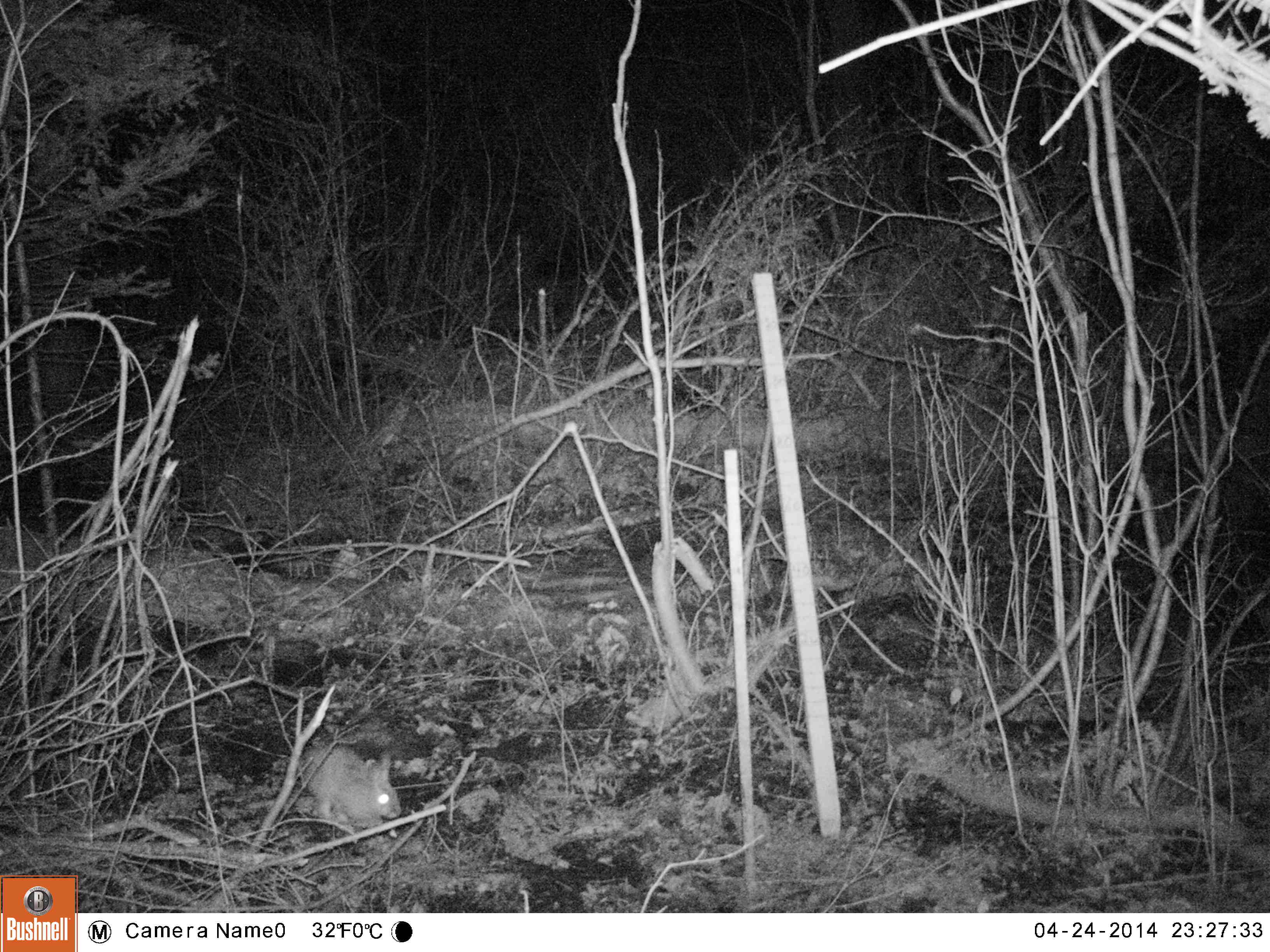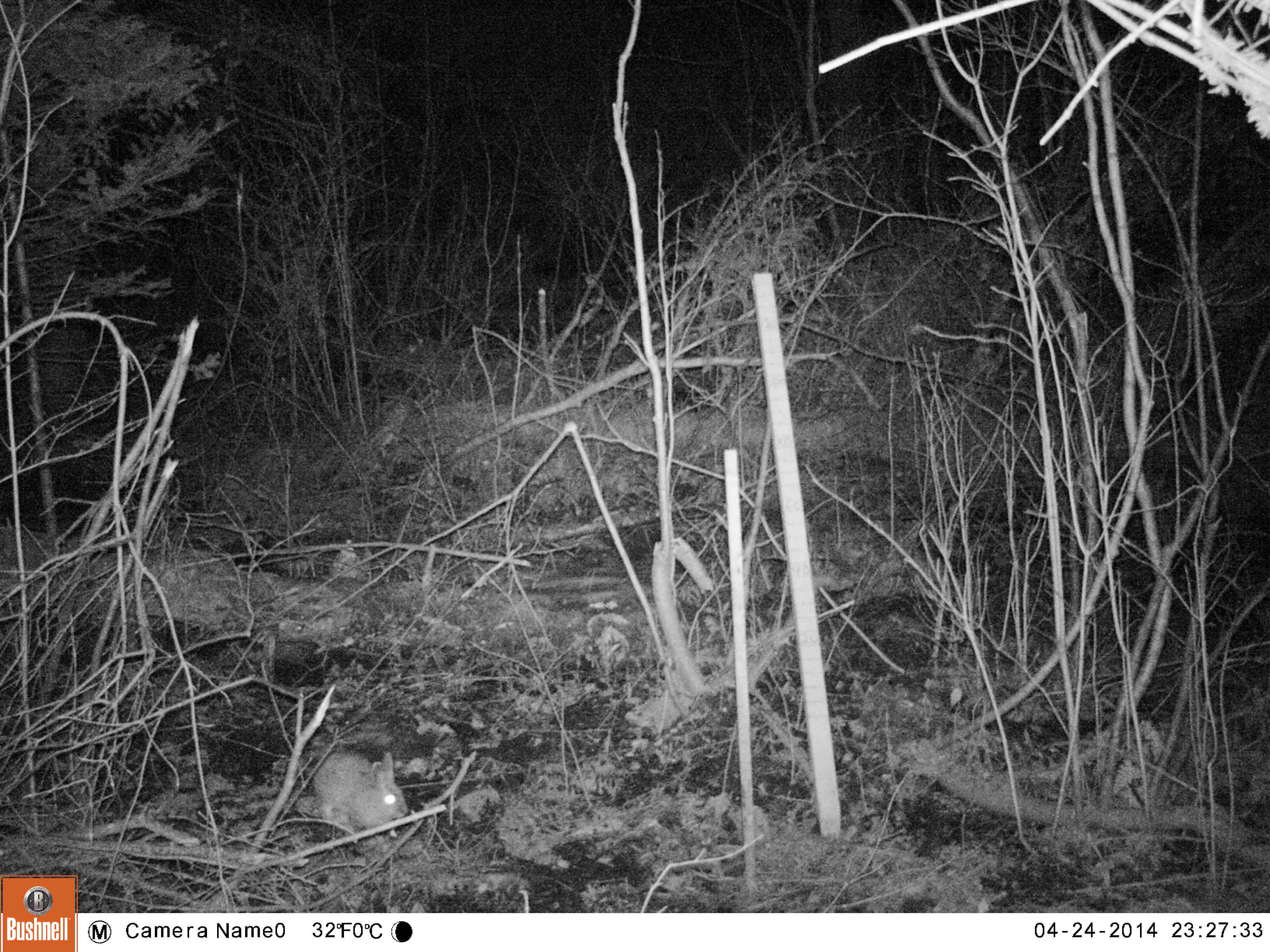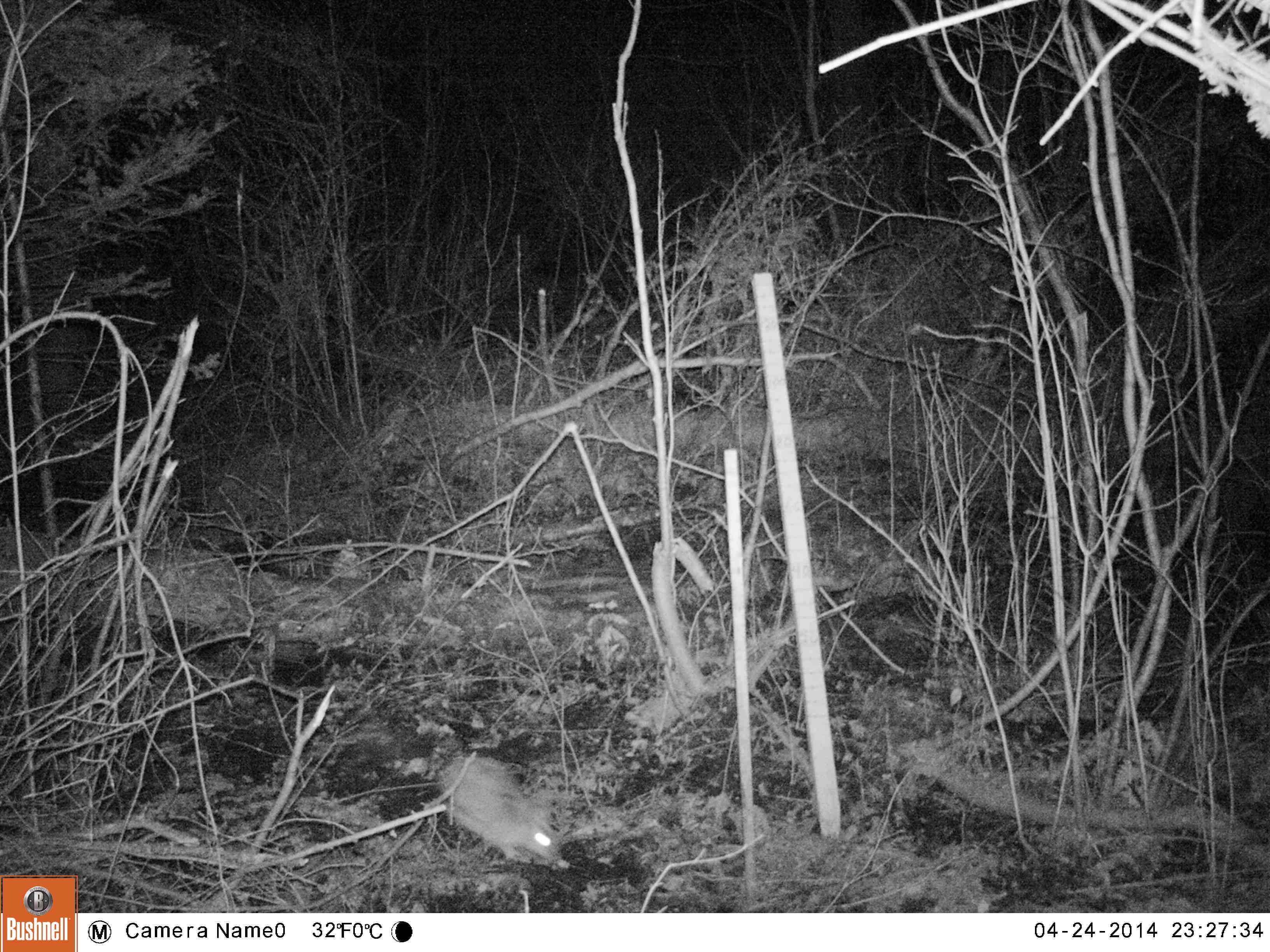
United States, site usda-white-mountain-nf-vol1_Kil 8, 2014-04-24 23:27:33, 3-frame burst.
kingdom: Animalia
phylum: Chordata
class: Mammalia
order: Lagomorpha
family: Leporidae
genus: Lepus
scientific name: Lepus americanus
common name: snowshoe hare